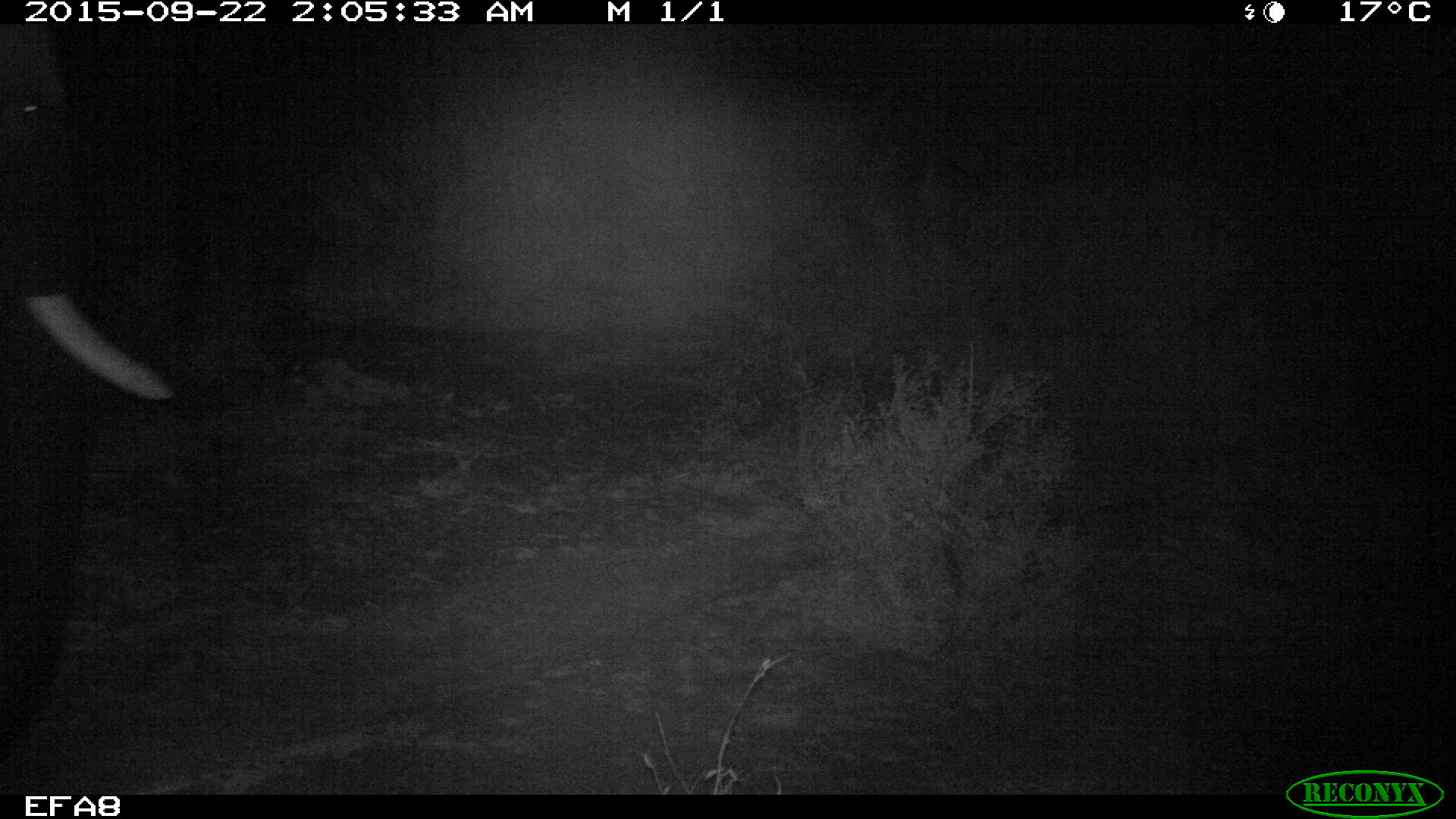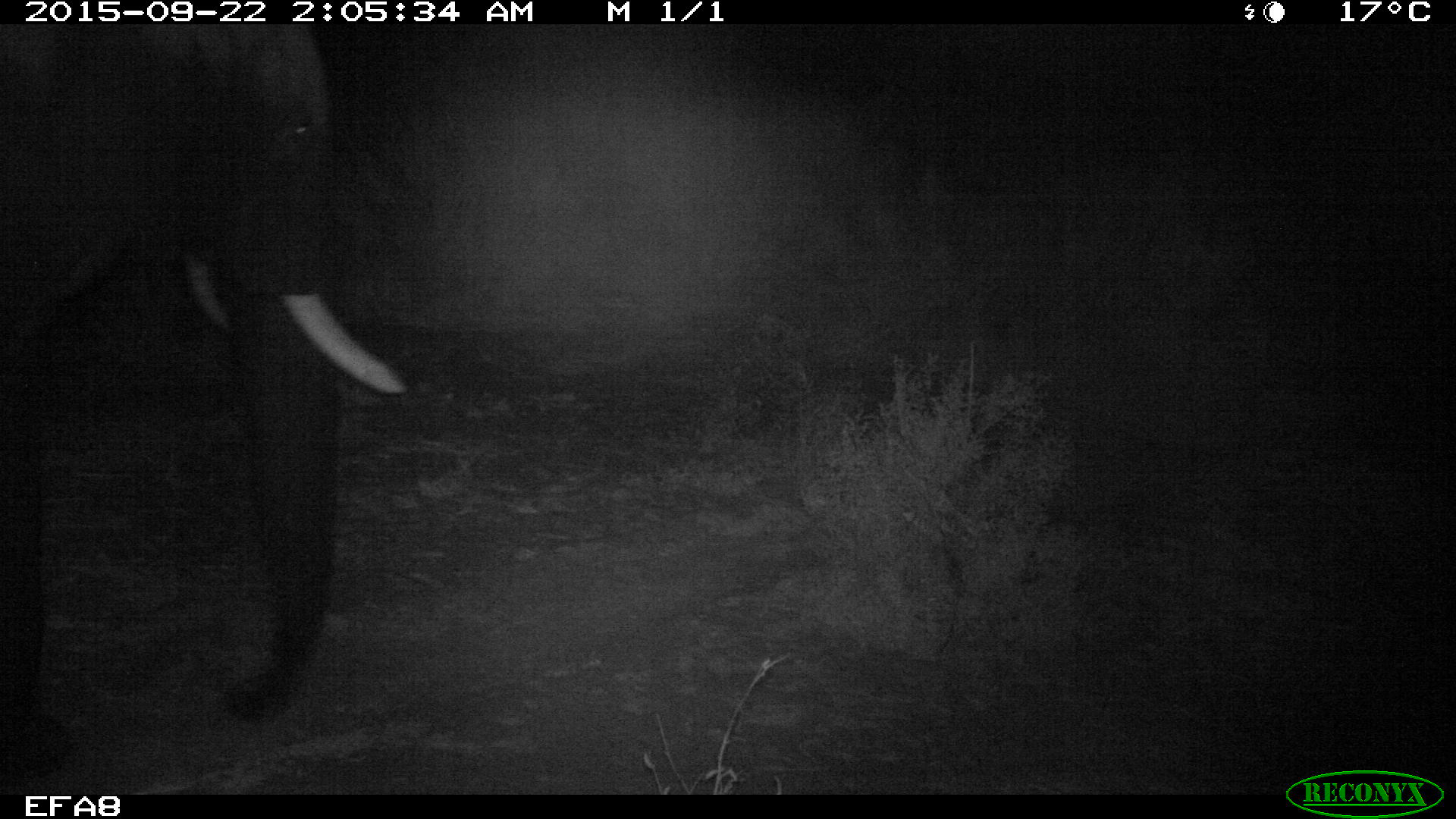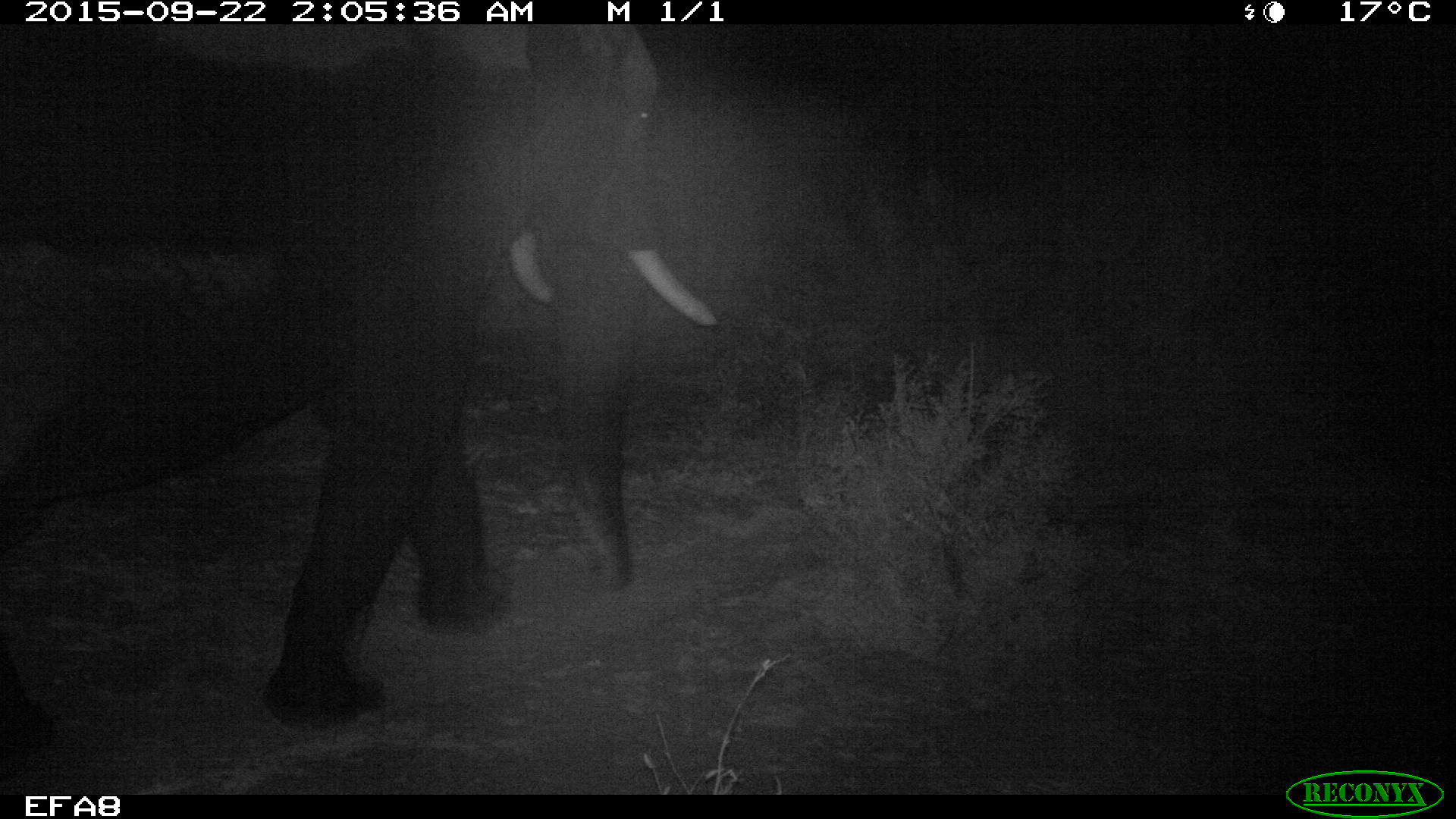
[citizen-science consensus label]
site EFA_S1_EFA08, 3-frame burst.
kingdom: Animalia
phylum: Chordata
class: Mammalia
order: Proboscidea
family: Elephantidae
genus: Loxodonta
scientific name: Loxodonta africana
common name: african bush elephant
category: elephant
Elephant (african bush elephant) (Loxodonta africana), count 1. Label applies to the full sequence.